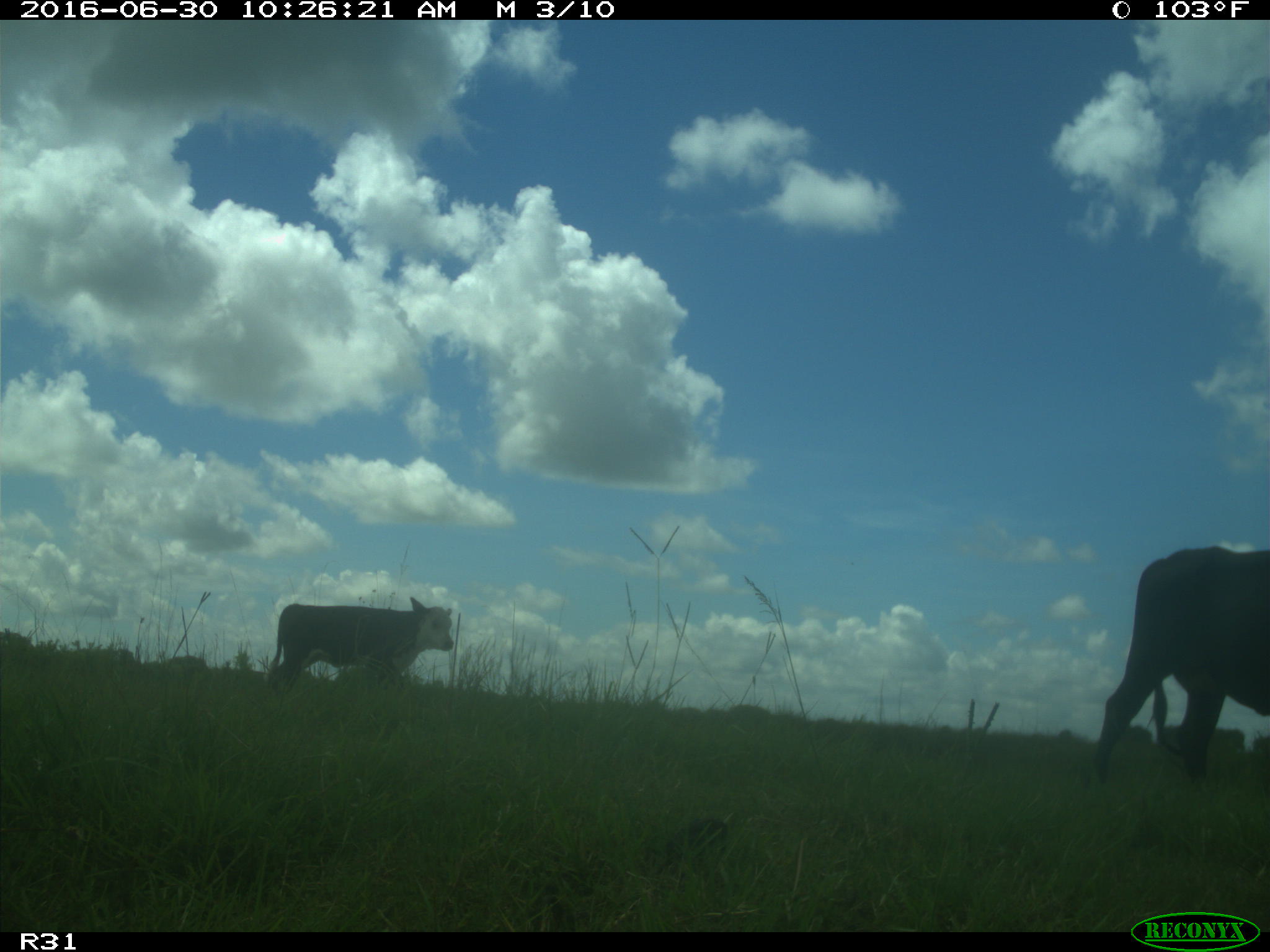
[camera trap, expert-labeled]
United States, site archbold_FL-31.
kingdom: Animalia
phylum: Chordata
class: Mammalia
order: Artiodactyla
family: Bovidae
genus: Bos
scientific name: Bos taurus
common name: domestic cow